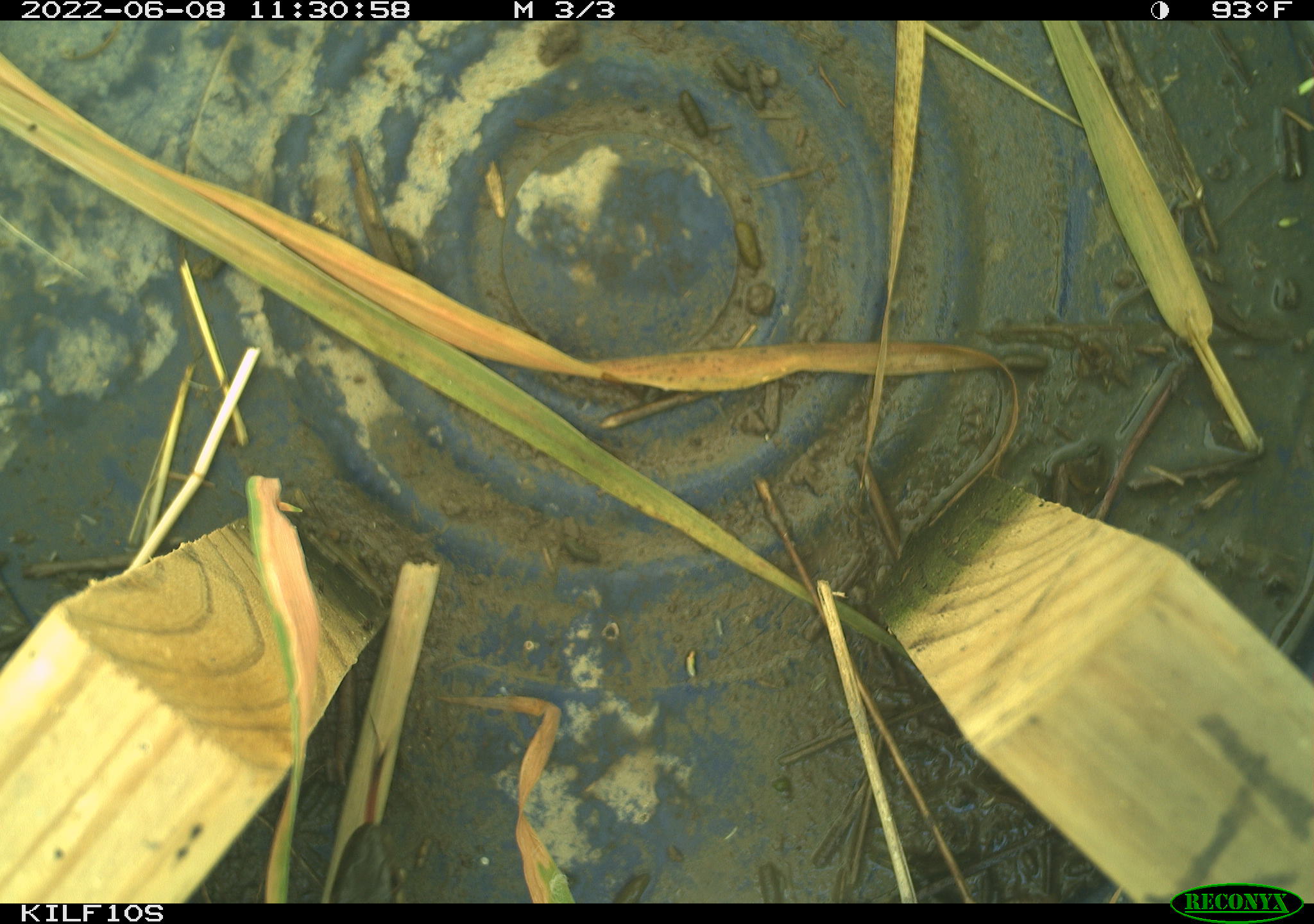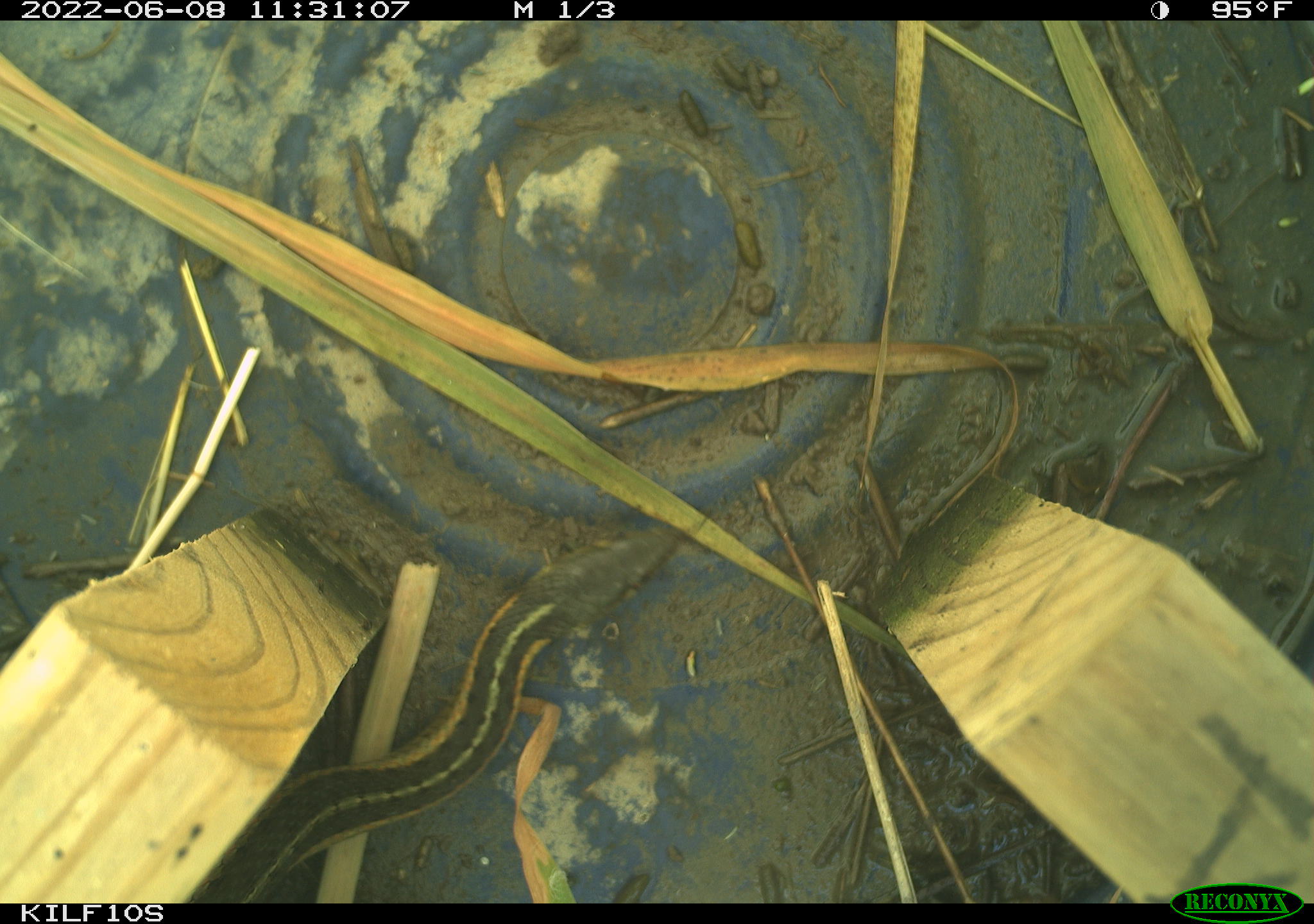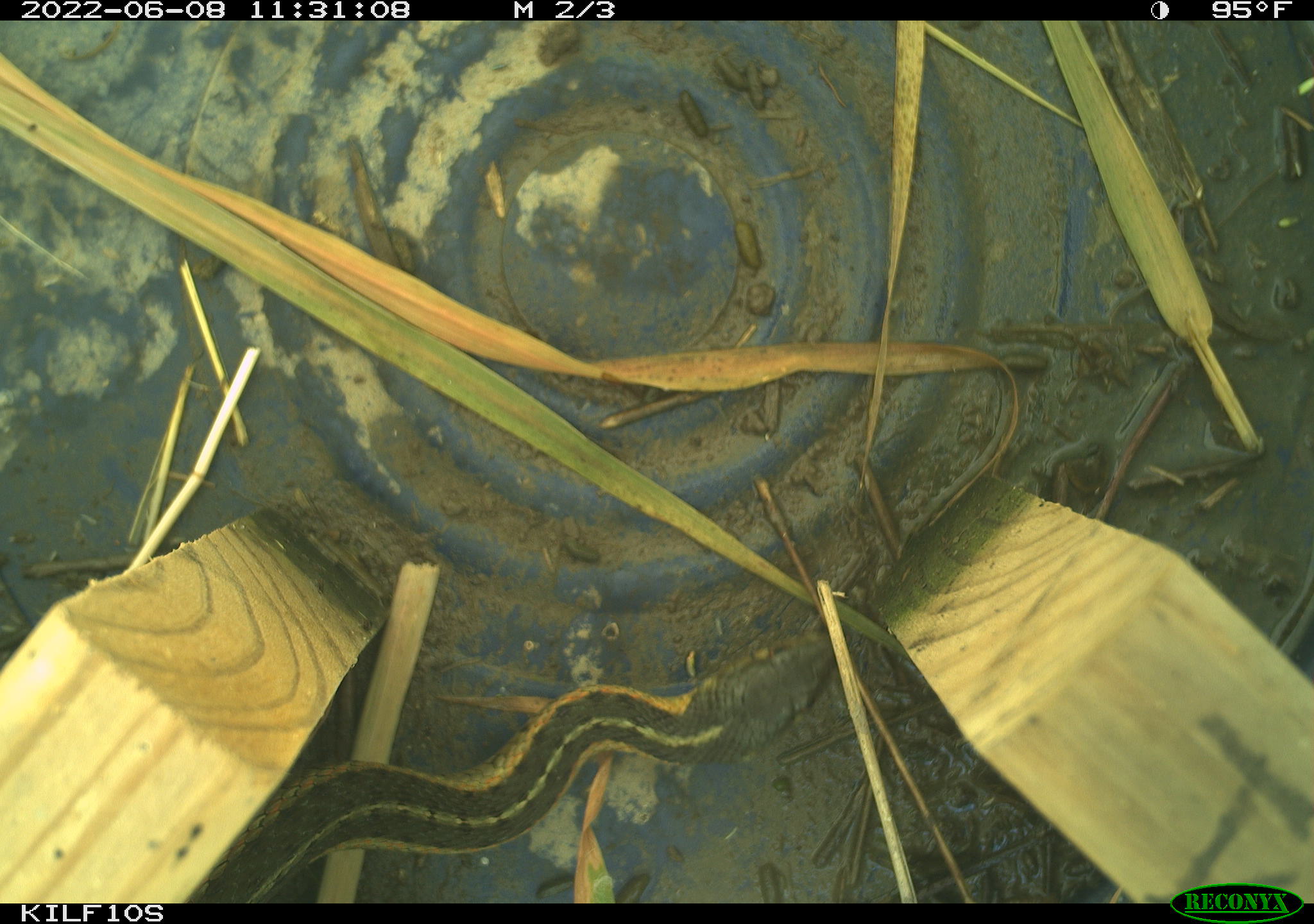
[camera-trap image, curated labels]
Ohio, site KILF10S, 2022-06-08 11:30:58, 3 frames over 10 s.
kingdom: Animalia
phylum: Chordata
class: Reptilia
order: Squamata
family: Colubridae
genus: Thamnophis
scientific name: Thamnophis sirtalis sirtalis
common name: eastern gartersnake